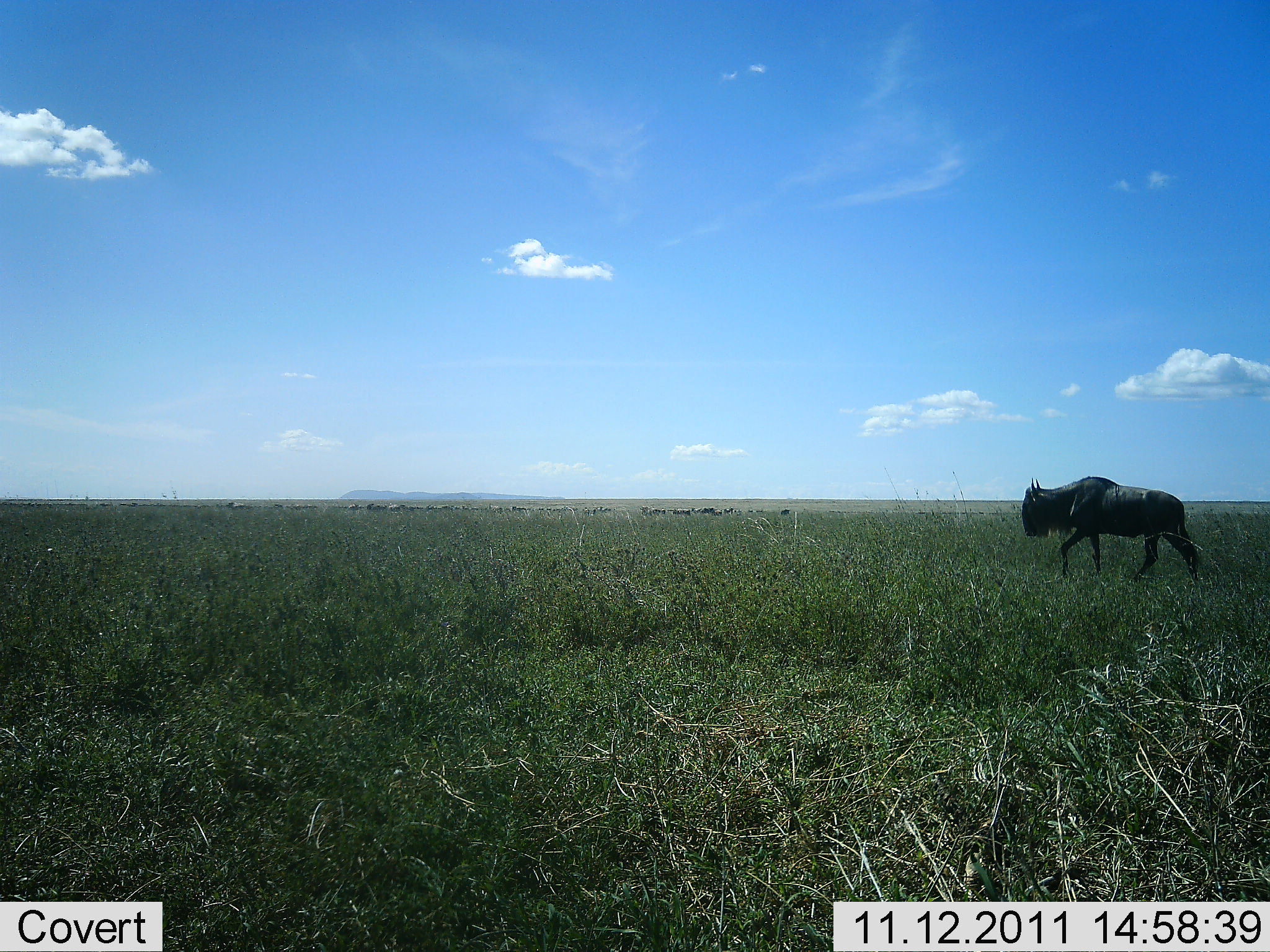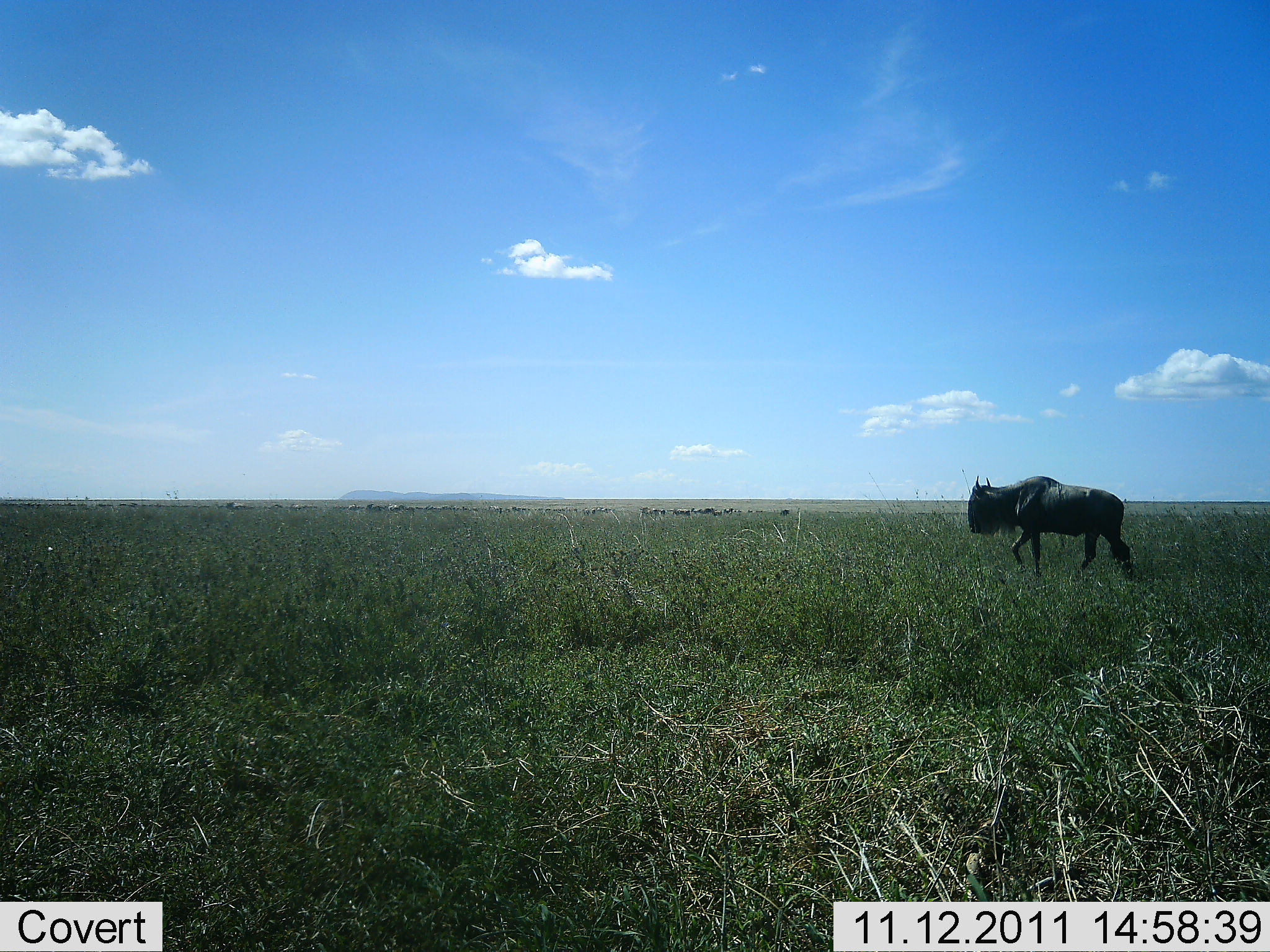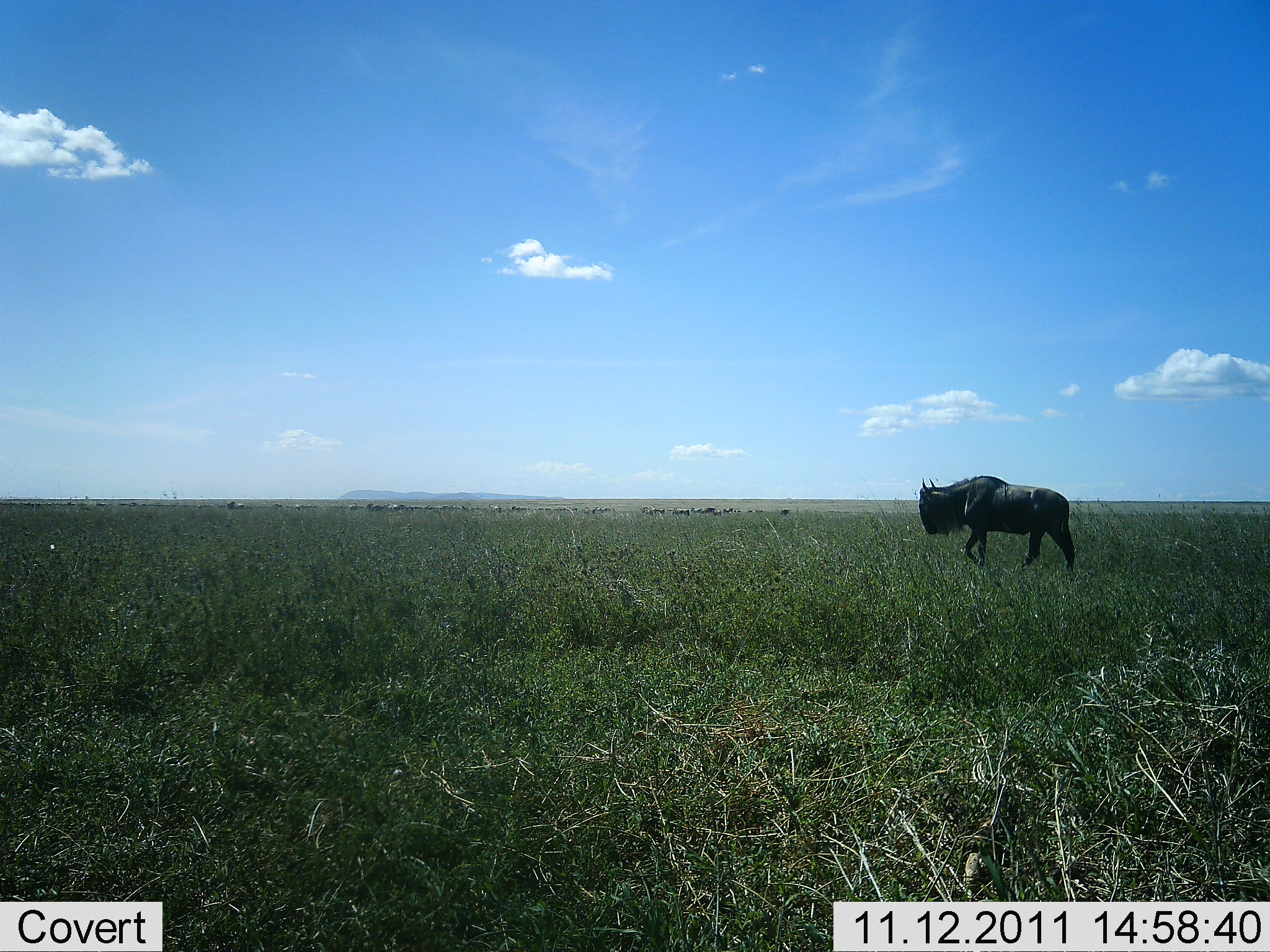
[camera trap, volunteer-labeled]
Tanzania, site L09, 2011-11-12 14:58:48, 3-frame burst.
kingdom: Animalia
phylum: Chordata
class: Mammalia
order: Artiodactyla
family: Bovidae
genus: Connochaetes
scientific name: Connochaetes taurinus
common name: blue wildebeest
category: wildebeest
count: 1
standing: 0%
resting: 0%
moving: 100%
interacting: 0%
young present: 0%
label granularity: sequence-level